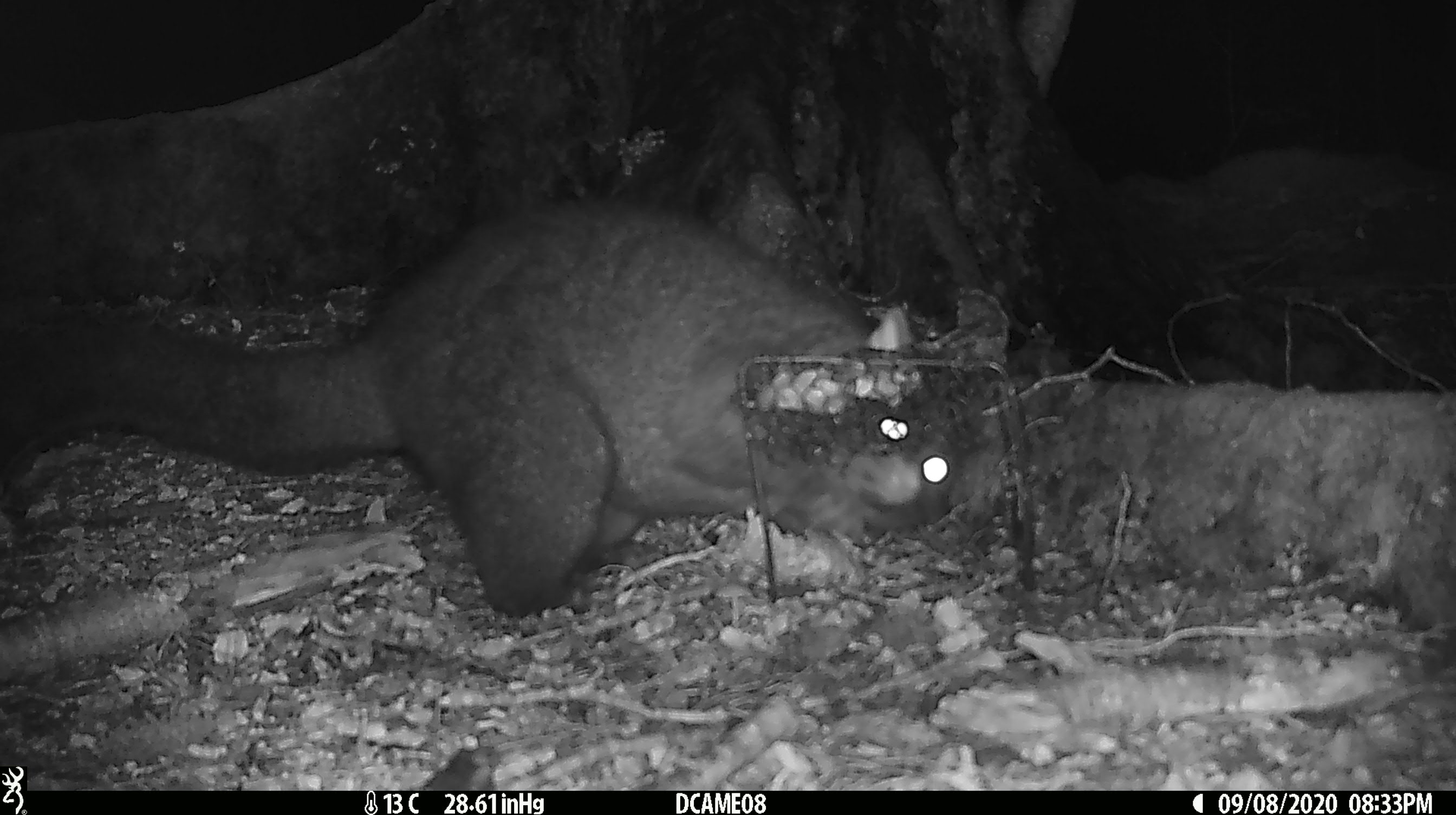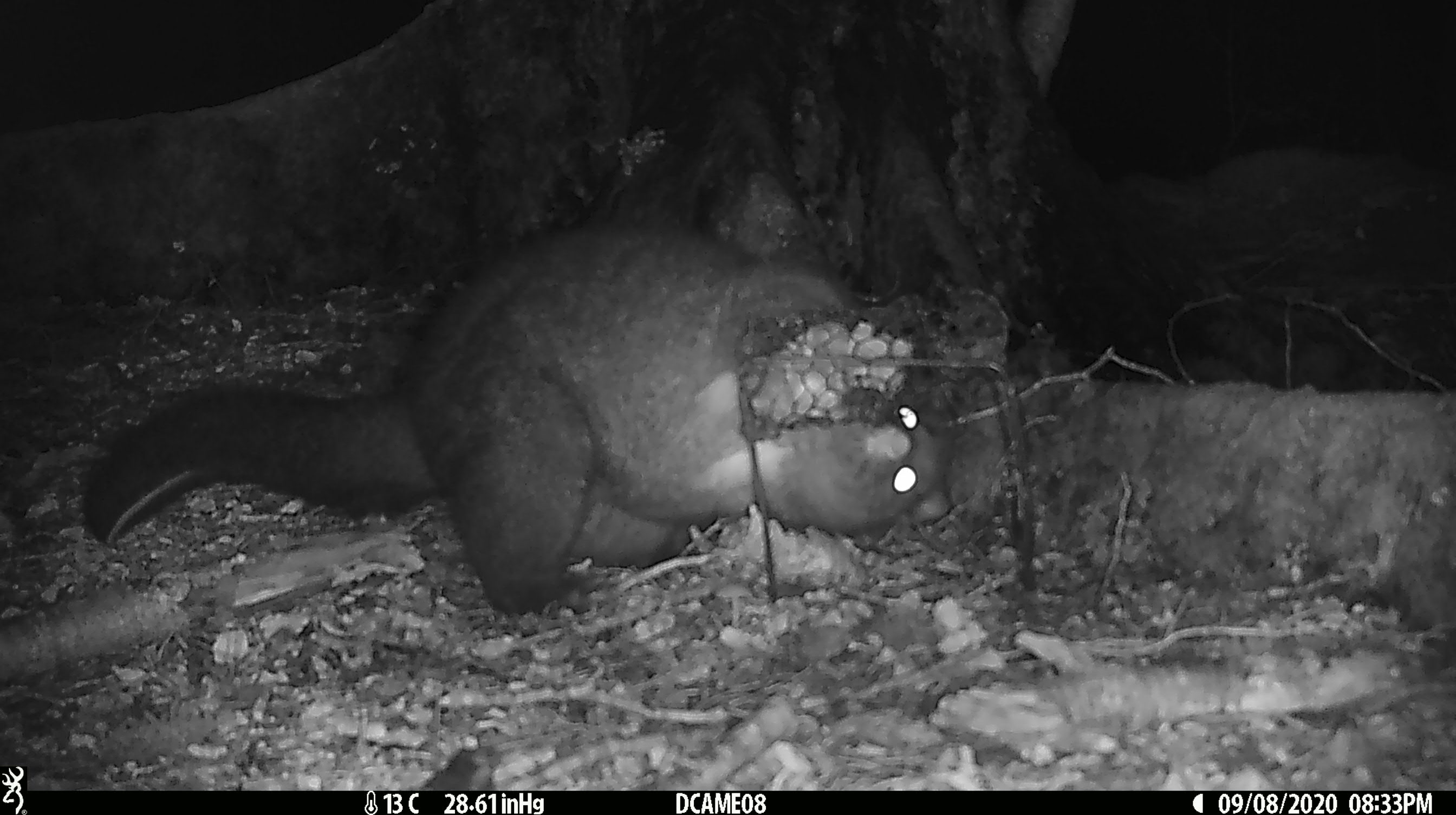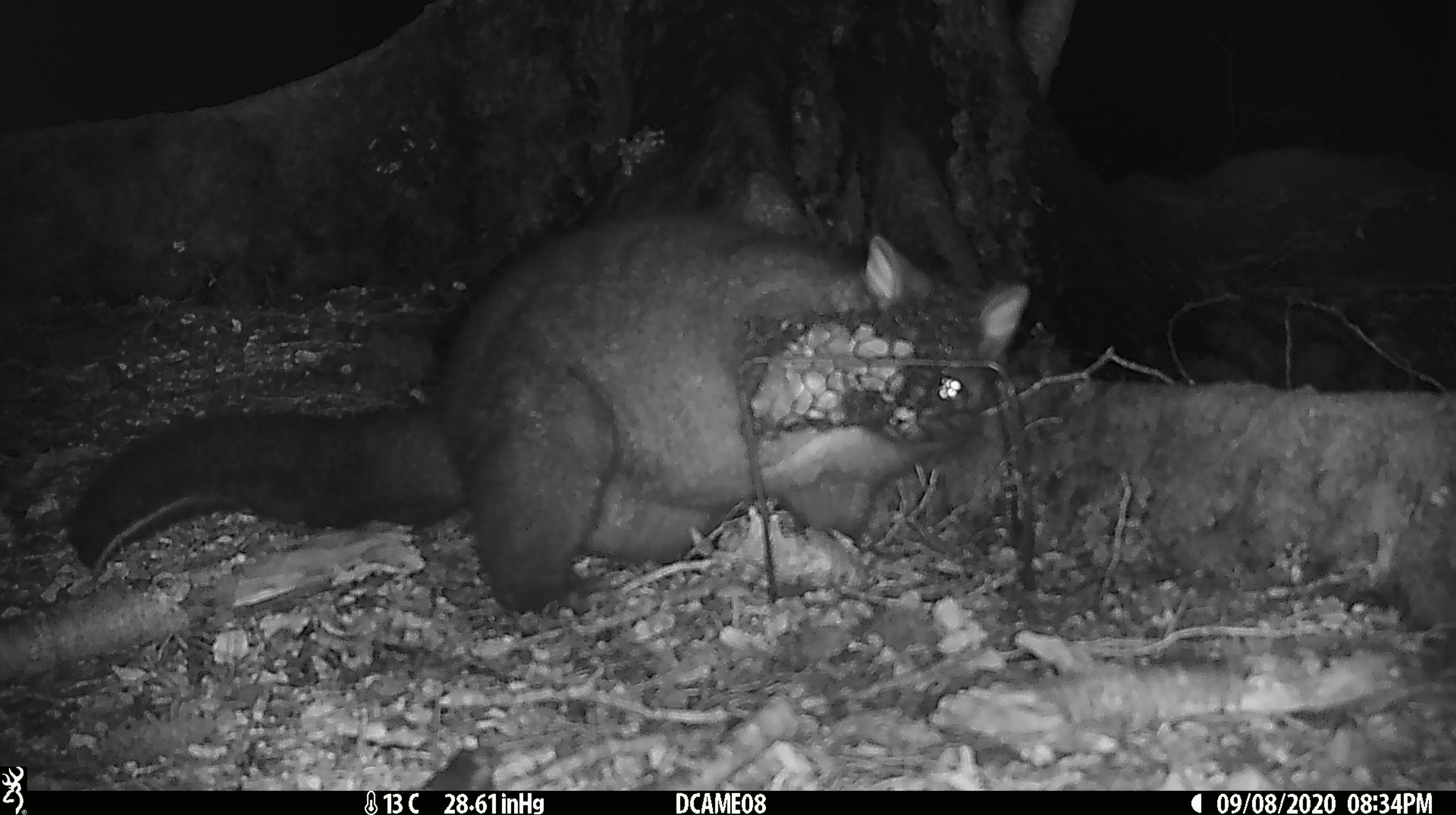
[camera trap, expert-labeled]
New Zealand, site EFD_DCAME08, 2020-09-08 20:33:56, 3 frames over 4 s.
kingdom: Animalia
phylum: Chordata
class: Mammalia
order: Diprotodontia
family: Phalangeridae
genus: Trichosurus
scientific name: Trichosurus vulpecula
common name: common brushtail possum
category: possum